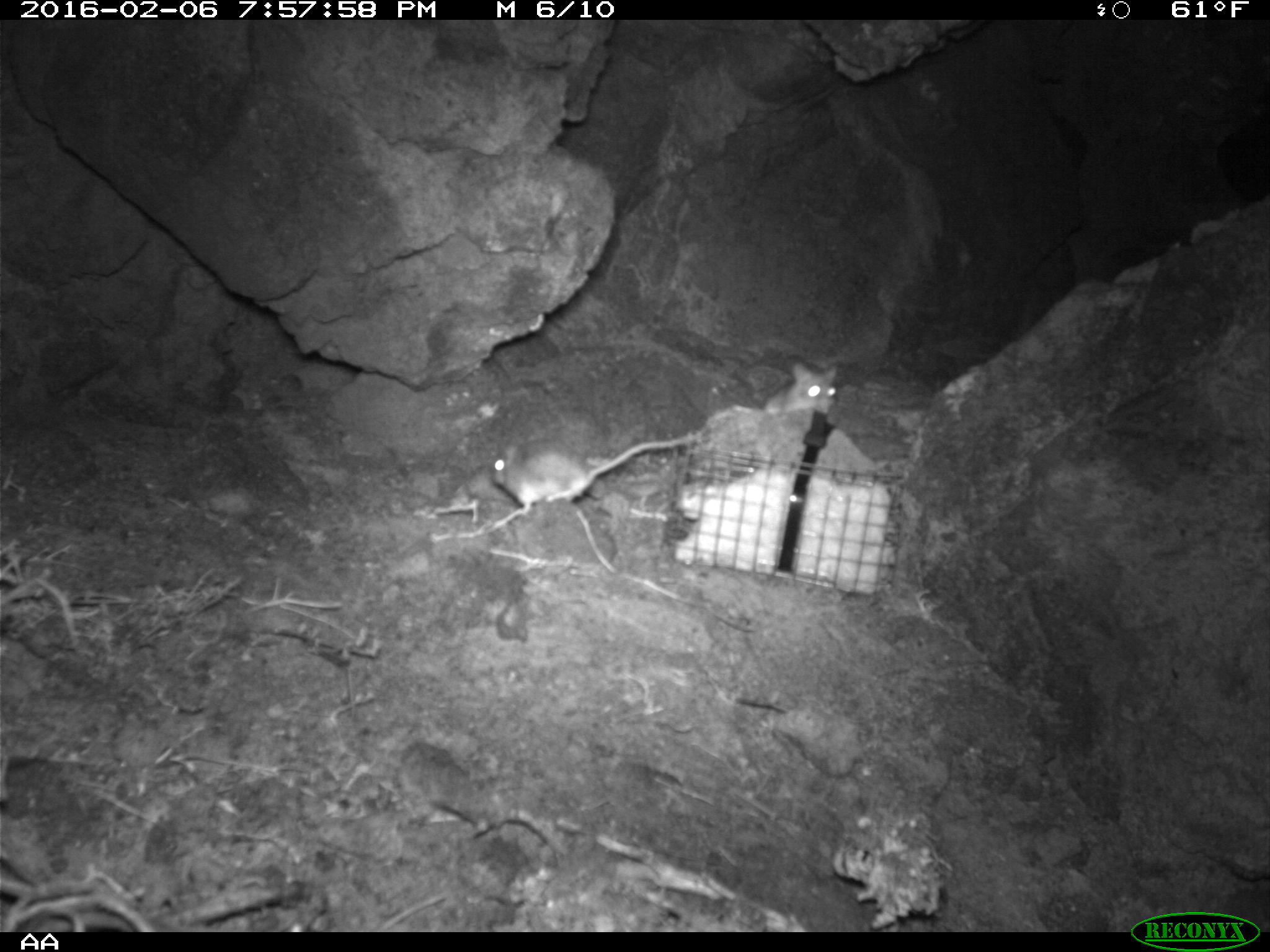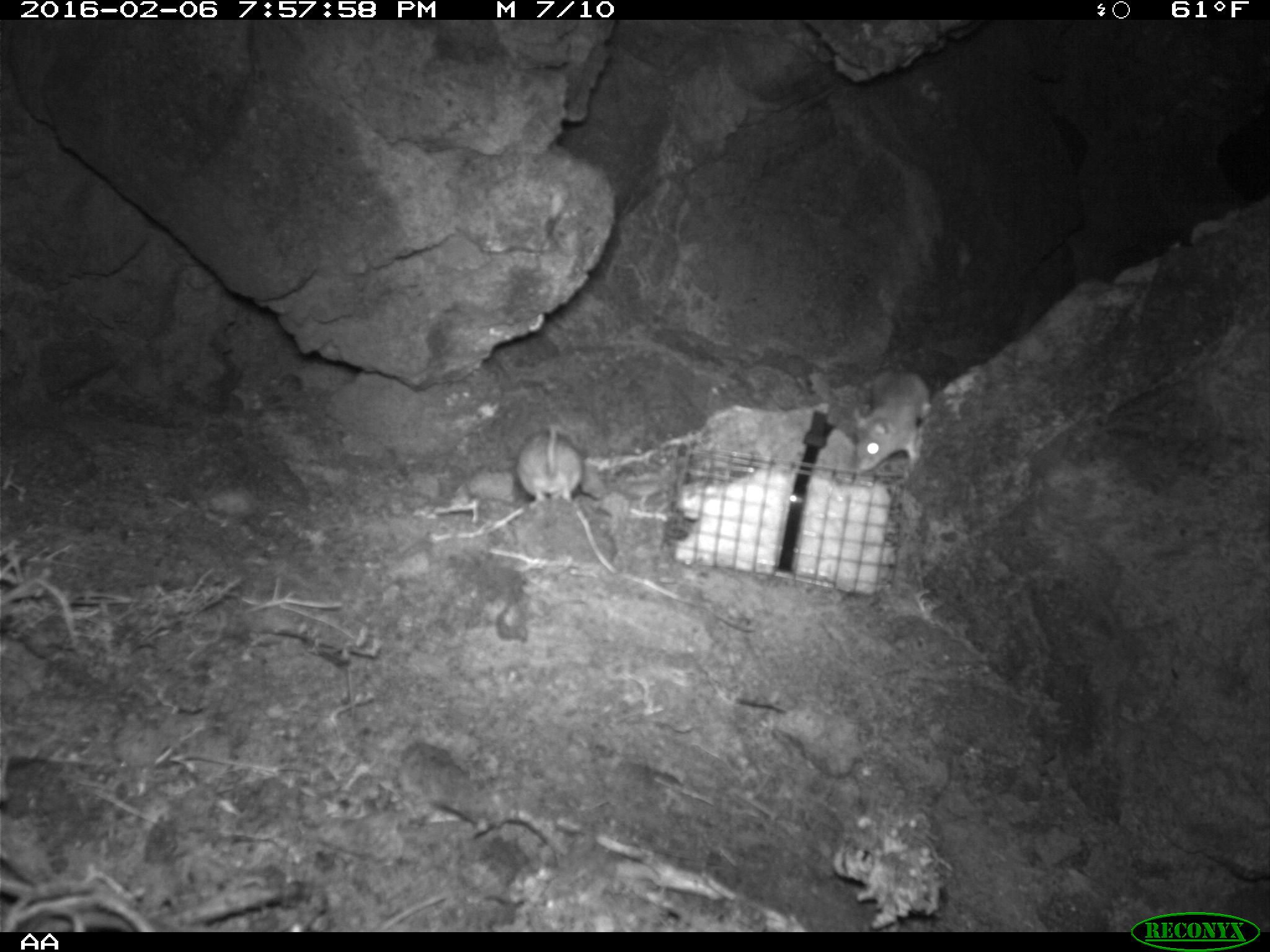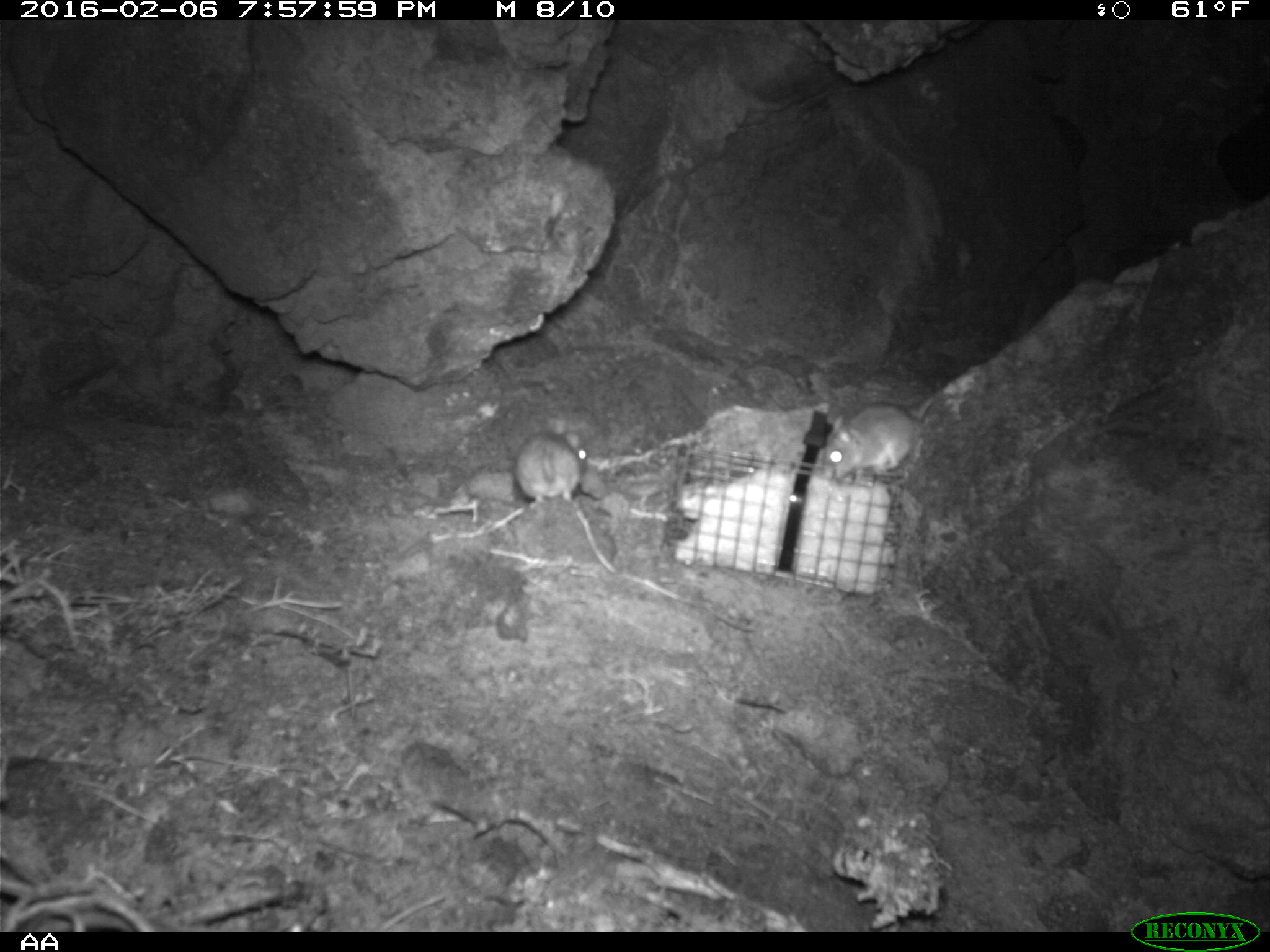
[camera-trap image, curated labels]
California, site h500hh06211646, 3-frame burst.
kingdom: Animalia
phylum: Chordata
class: Mammalia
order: Rodentia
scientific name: Rodentia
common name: rodent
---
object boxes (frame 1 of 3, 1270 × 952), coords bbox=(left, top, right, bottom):
rodent: bbox=(492, 436, 683, 516); bbox=(764, 358, 837, 414)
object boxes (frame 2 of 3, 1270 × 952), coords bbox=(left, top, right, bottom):
rodent: bbox=(854, 371, 931, 471); bbox=(515, 426, 582, 507)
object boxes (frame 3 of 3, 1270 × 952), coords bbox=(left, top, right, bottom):
rodent: bbox=(819, 397, 934, 488); bbox=(512, 415, 588, 514)